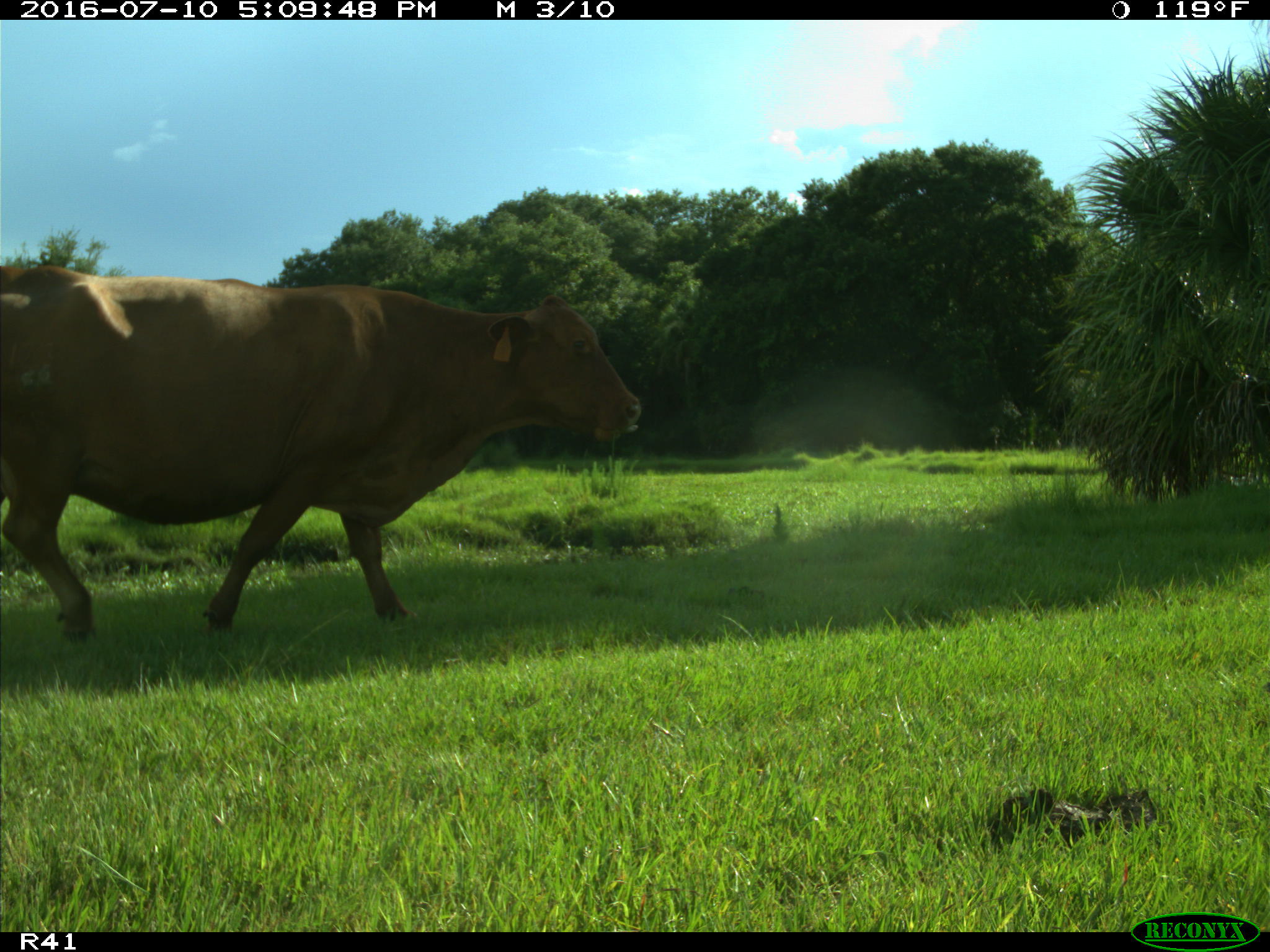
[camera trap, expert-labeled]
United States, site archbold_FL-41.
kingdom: Animalia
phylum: Chordata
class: Mammalia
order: Artiodactyla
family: Bovidae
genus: Bos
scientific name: Bos taurus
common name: domestic cow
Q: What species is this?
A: Bos taurus (domestic cow).